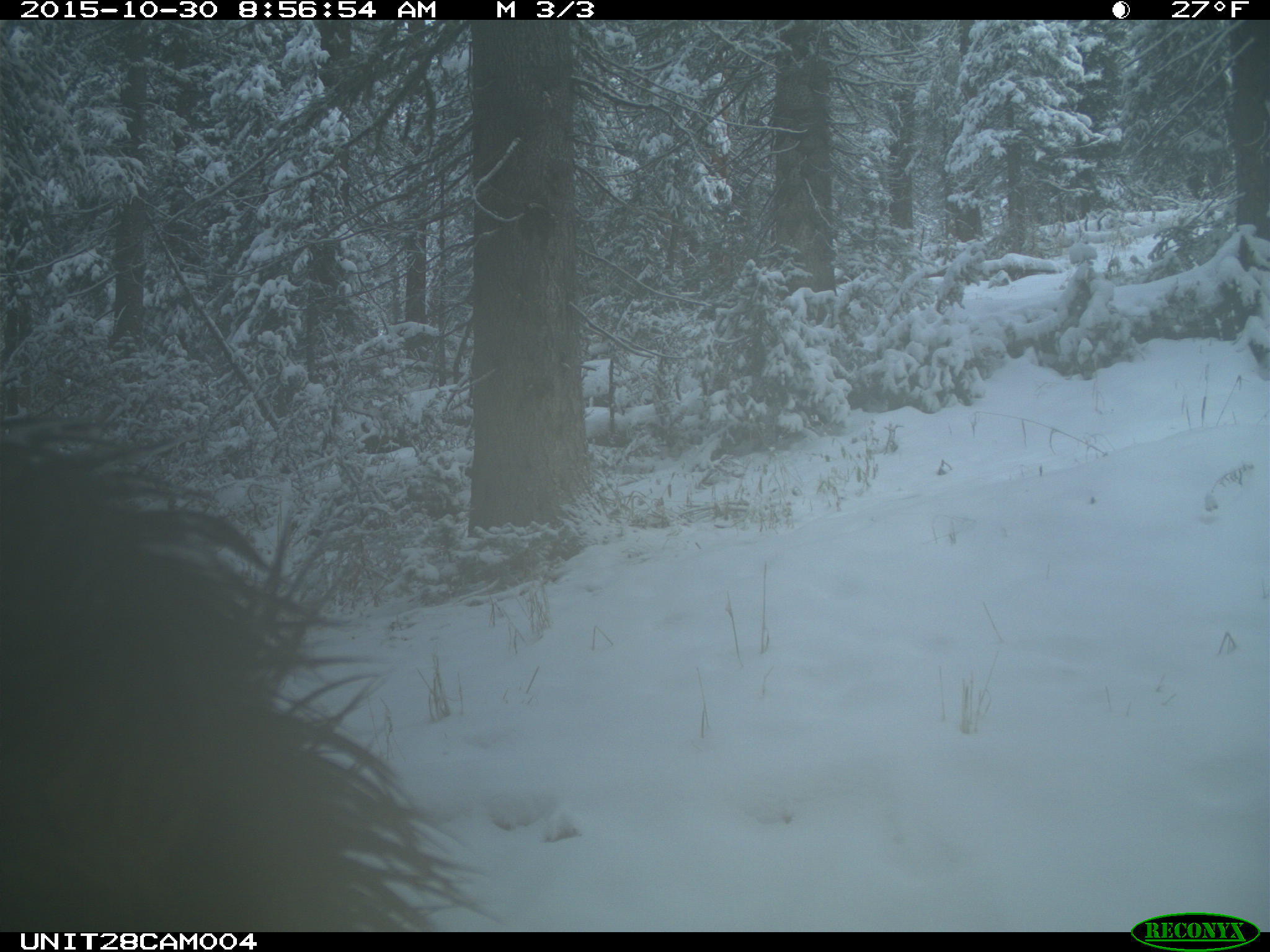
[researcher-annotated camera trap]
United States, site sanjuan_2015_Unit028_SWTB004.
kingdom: Animalia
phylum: Chordata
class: Mammalia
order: Artiodactyla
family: Cervidae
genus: Cervus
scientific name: Cervus elaphus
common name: red deer